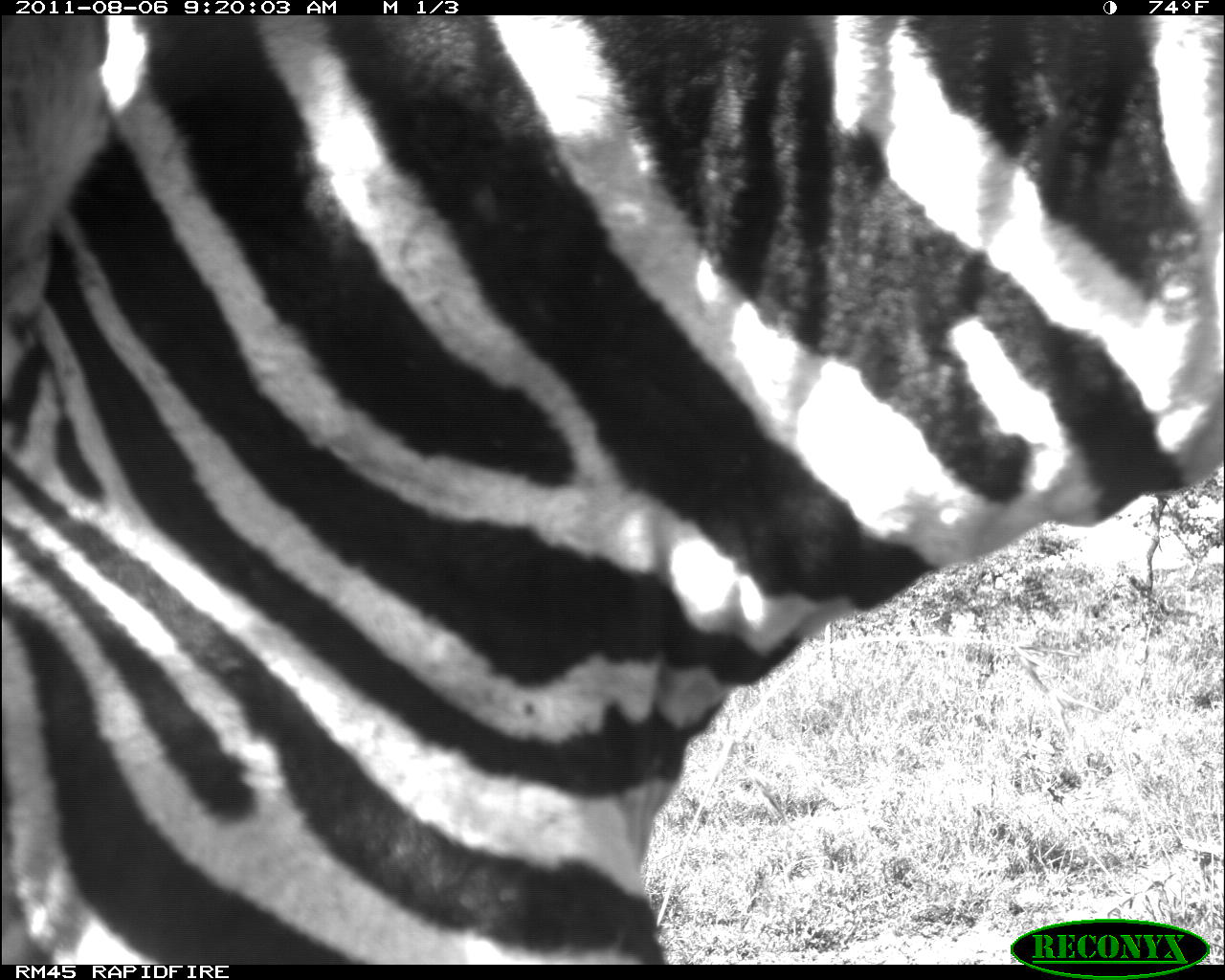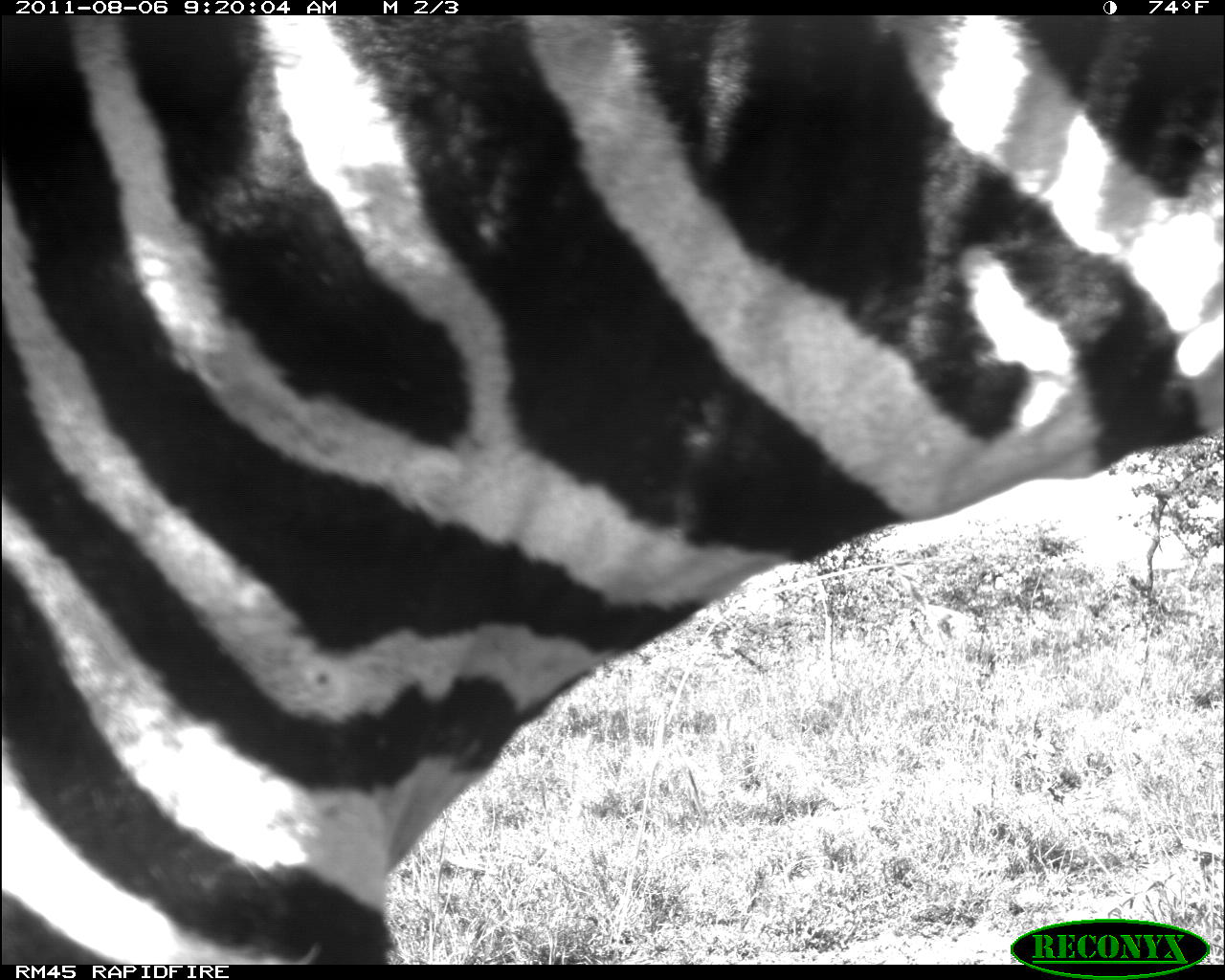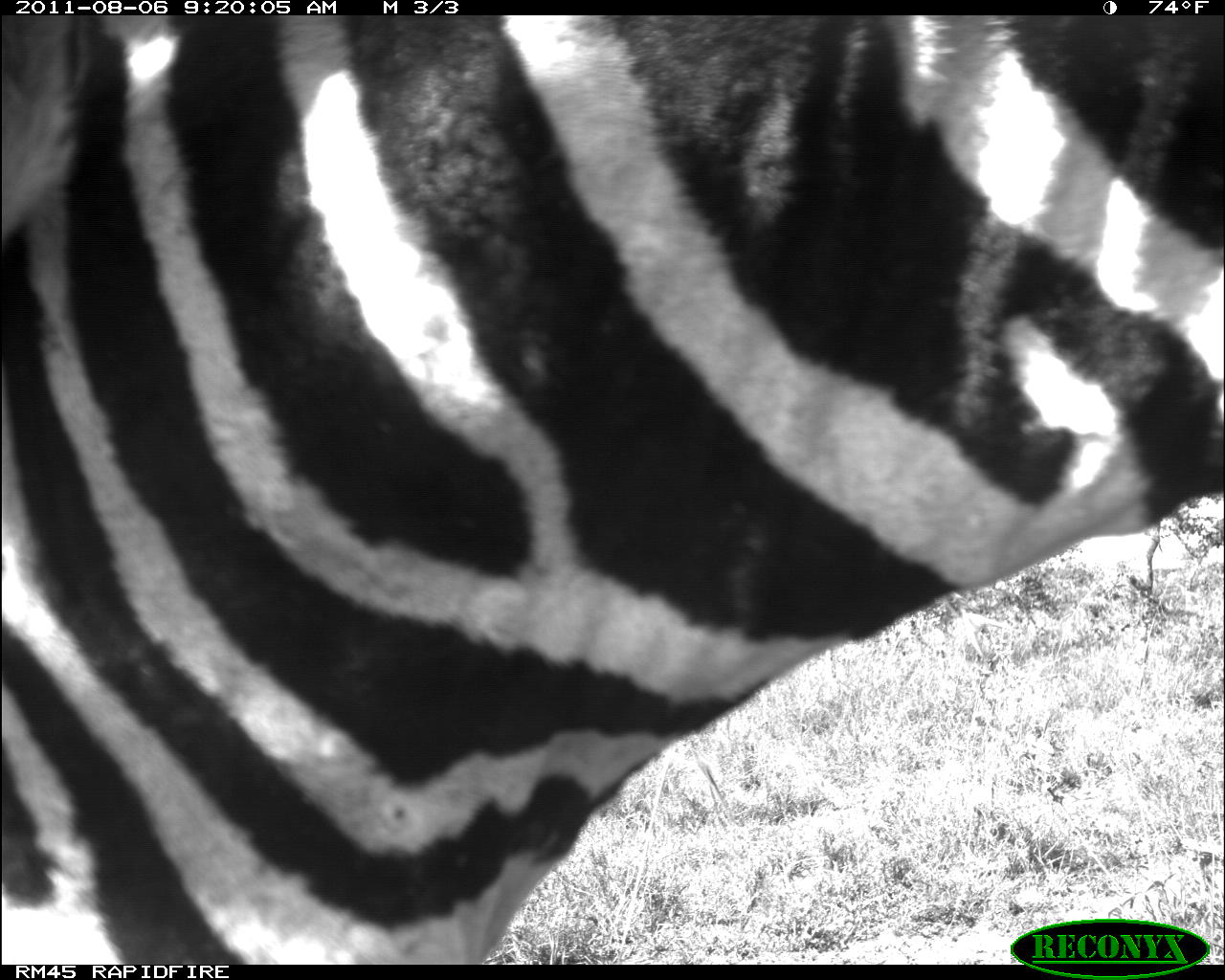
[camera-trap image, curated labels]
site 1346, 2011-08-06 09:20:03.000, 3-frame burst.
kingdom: Animalia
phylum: Chordata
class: Mammalia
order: Perissodactyla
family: Equidae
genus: Equus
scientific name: Equus quagga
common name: plains zebra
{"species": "Equus quagga (plains zebra)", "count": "1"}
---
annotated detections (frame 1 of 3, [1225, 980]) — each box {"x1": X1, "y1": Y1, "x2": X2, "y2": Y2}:
equus quagga: {"x1": 0, "y1": 11, "x2": 1222, "y2": 960}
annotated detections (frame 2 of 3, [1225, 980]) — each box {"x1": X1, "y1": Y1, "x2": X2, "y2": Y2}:
equus quagga: {"x1": 1, "y1": 18, "x2": 1225, "y2": 962}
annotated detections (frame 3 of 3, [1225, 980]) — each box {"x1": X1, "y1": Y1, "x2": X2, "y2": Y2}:
equus quagga: {"x1": 0, "y1": 18, "x2": 1225, "y2": 964}